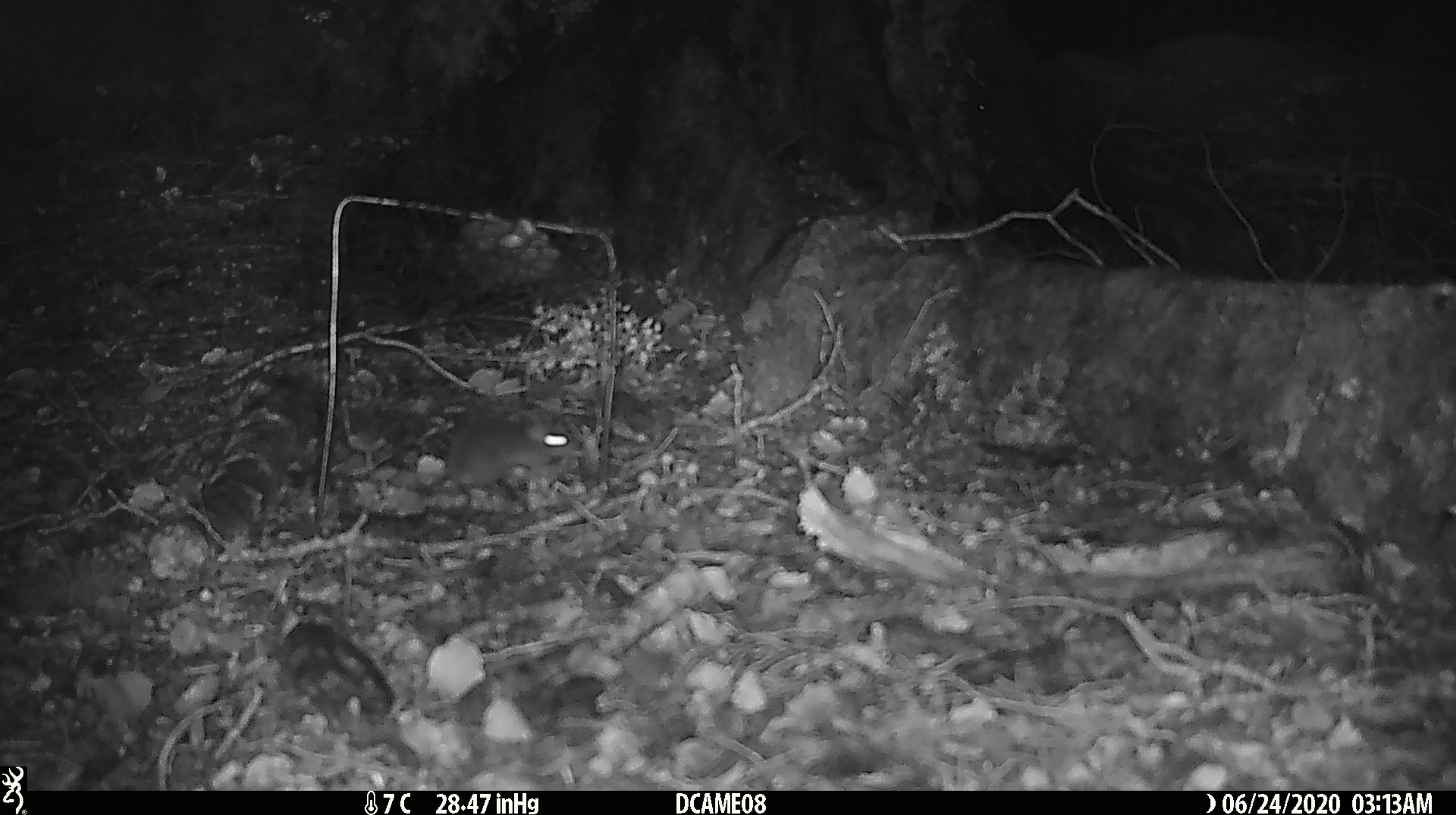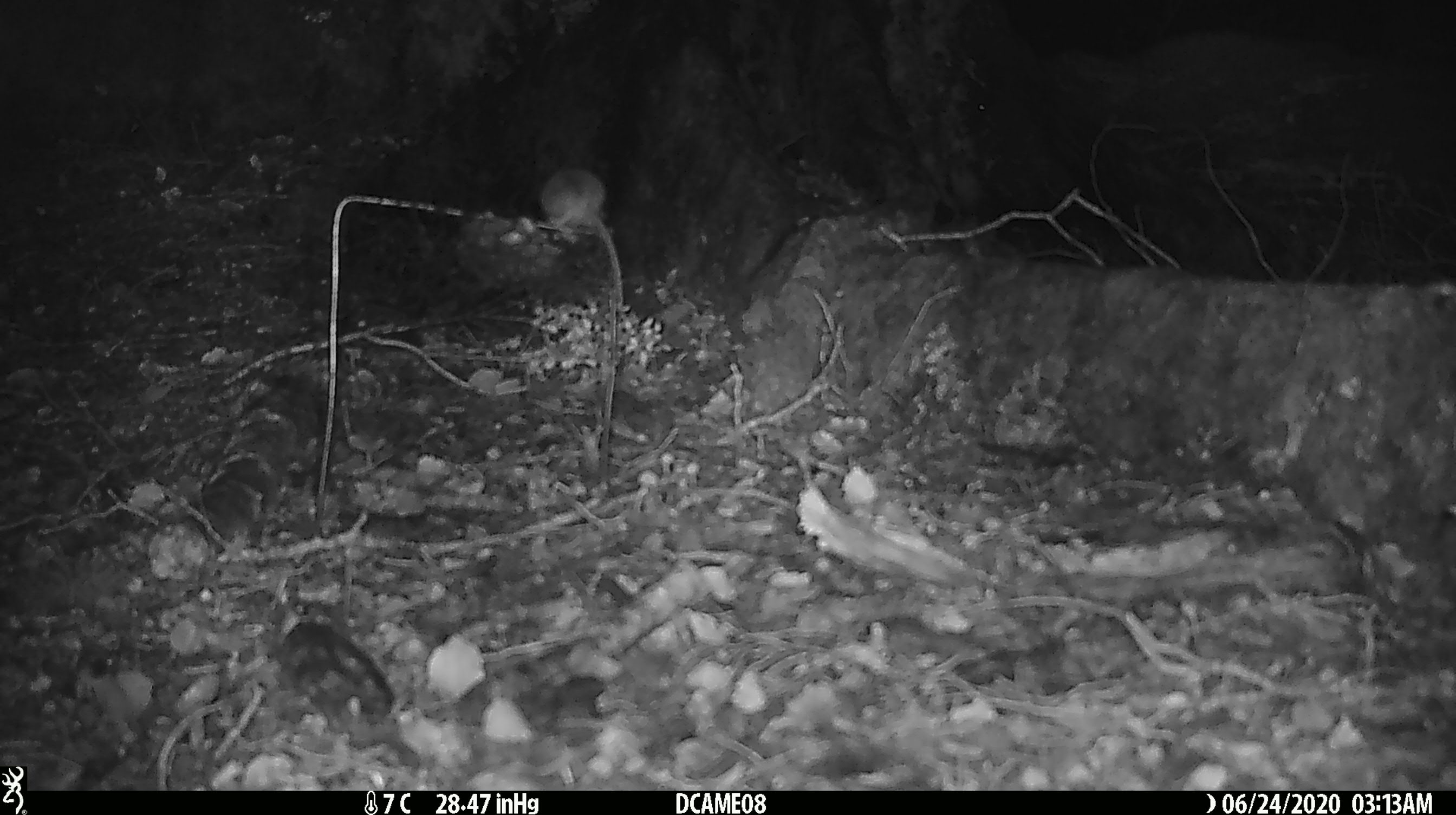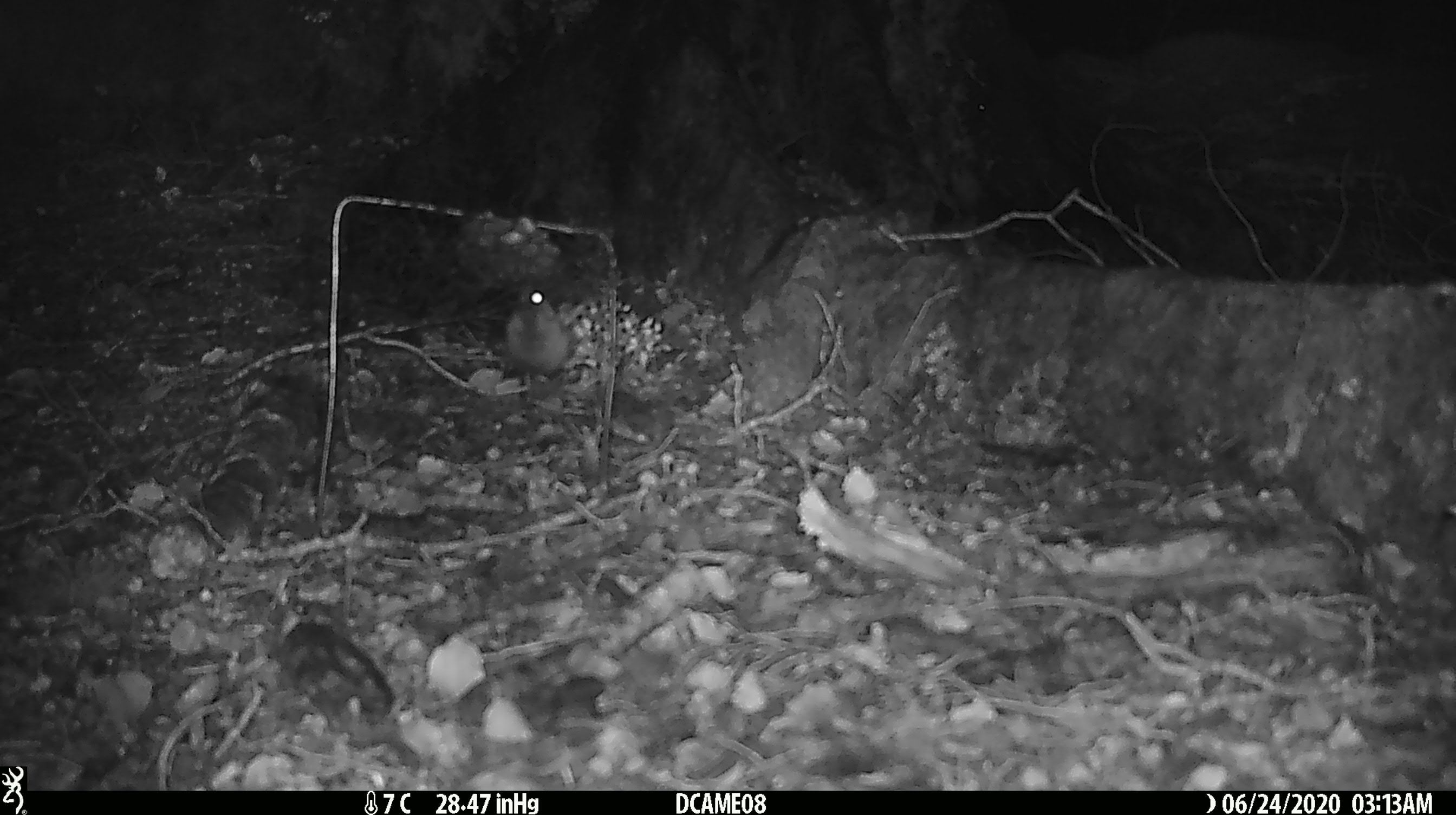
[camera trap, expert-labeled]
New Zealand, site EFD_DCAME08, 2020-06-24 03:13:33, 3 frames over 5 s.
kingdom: Animalia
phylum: Chordata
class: Mammalia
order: Rodentia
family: Muridae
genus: Mus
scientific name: Mus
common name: mouse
Mouse (Mus).